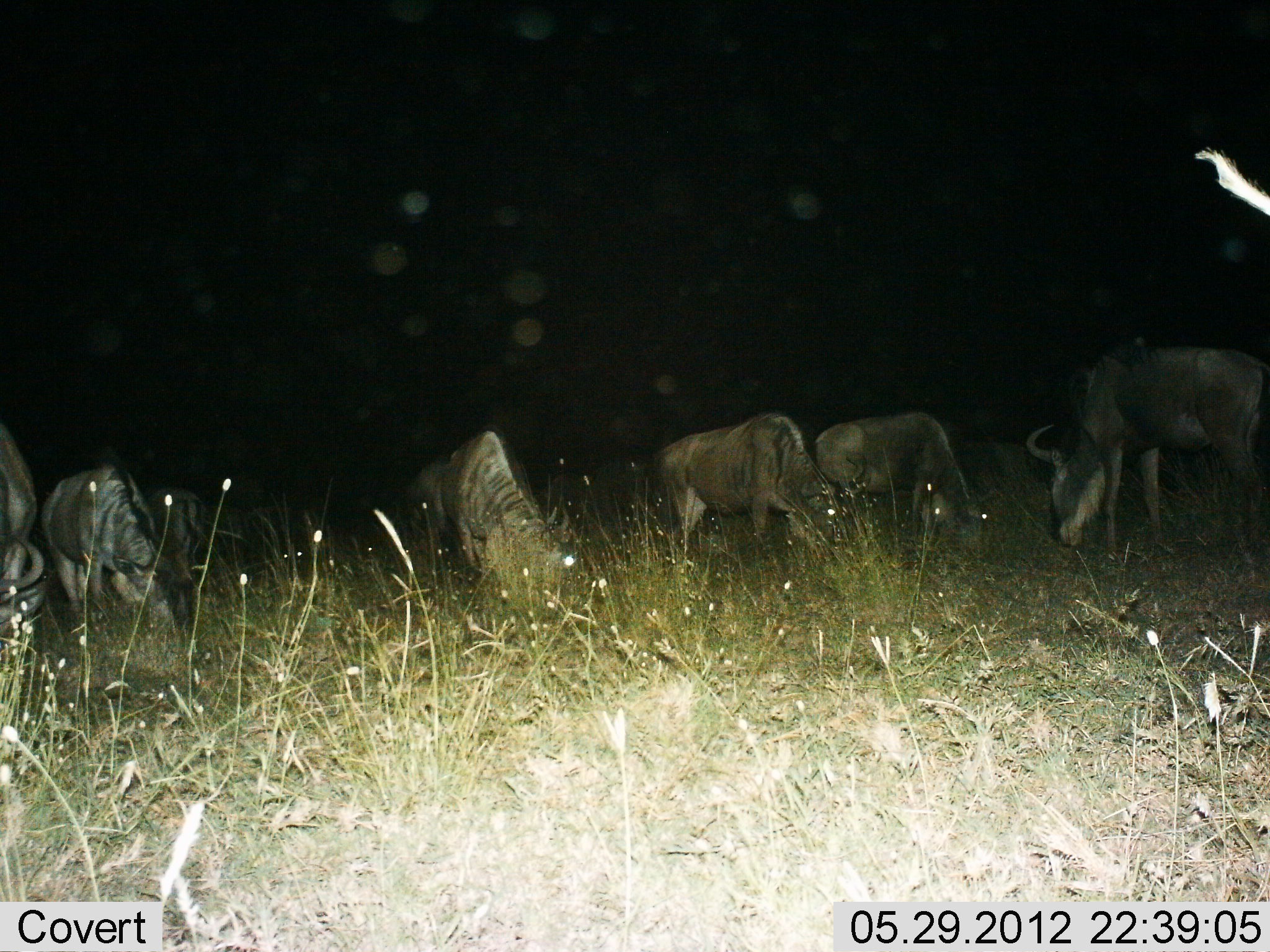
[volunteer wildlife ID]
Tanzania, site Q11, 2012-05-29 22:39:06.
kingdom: Animalia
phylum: Chordata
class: Mammalia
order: Artiodactyla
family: Bovidae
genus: Connochaetes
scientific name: Connochaetes taurinus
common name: blue wildebeest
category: wildebeest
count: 7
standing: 40%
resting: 0%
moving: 20%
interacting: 0%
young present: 0%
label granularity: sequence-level